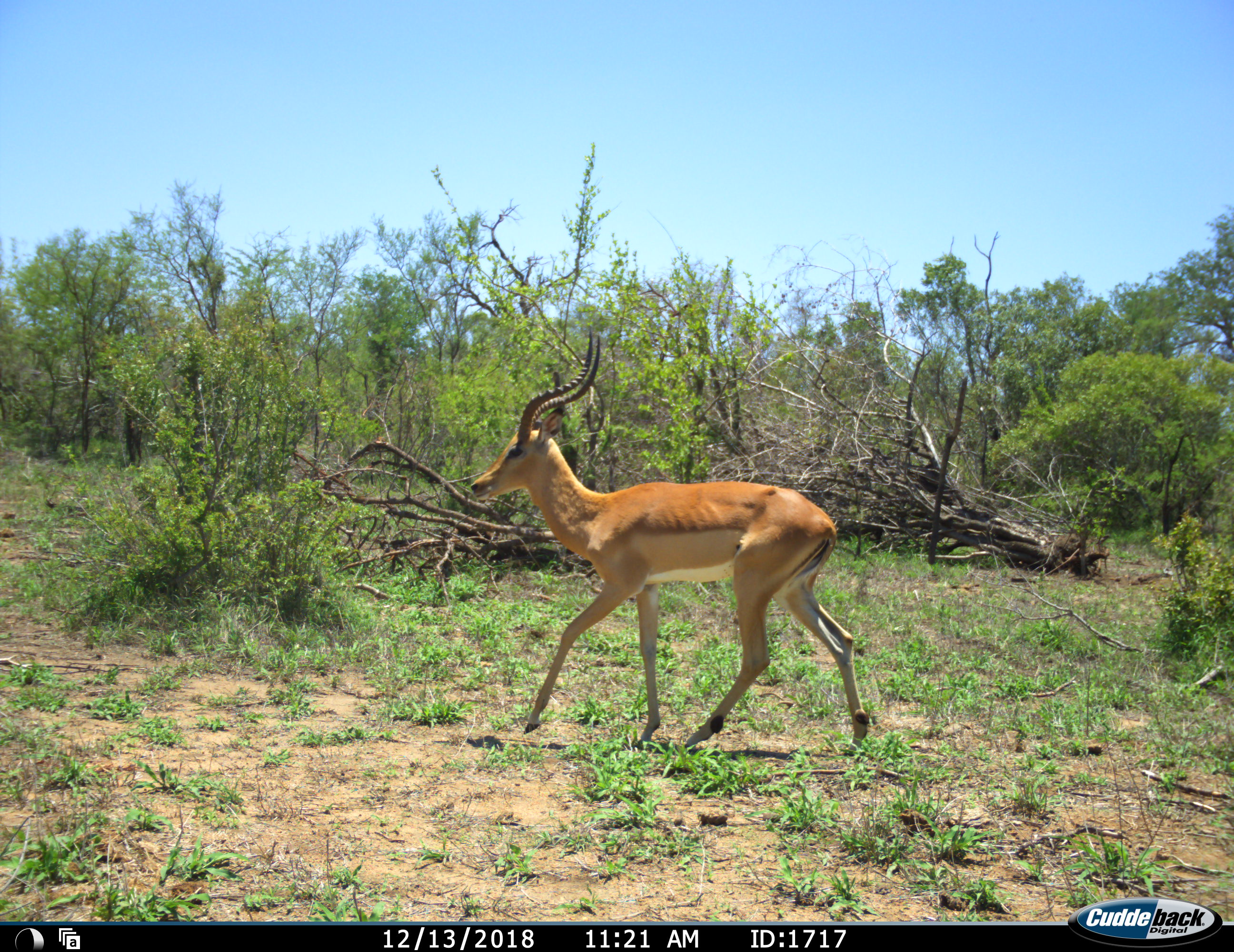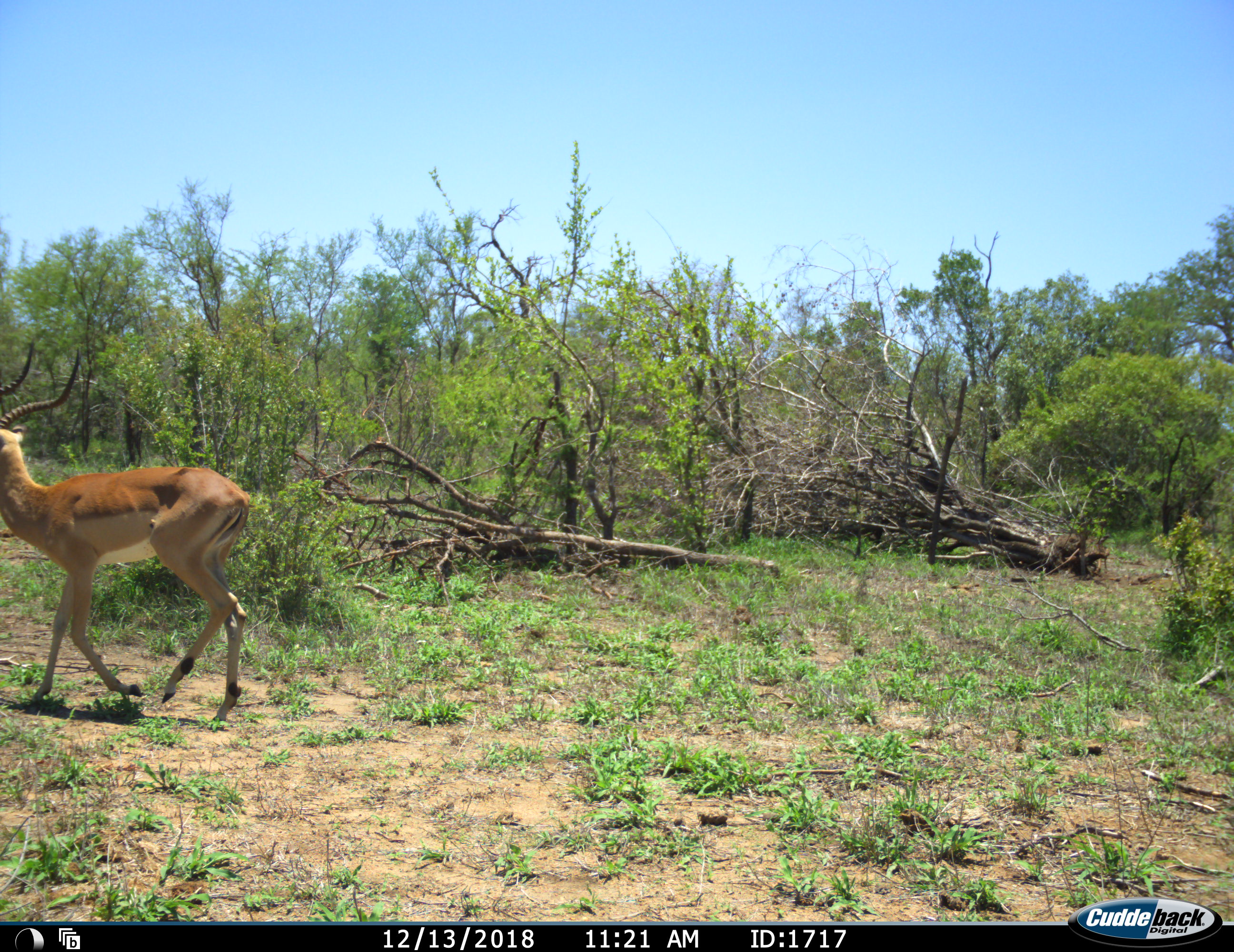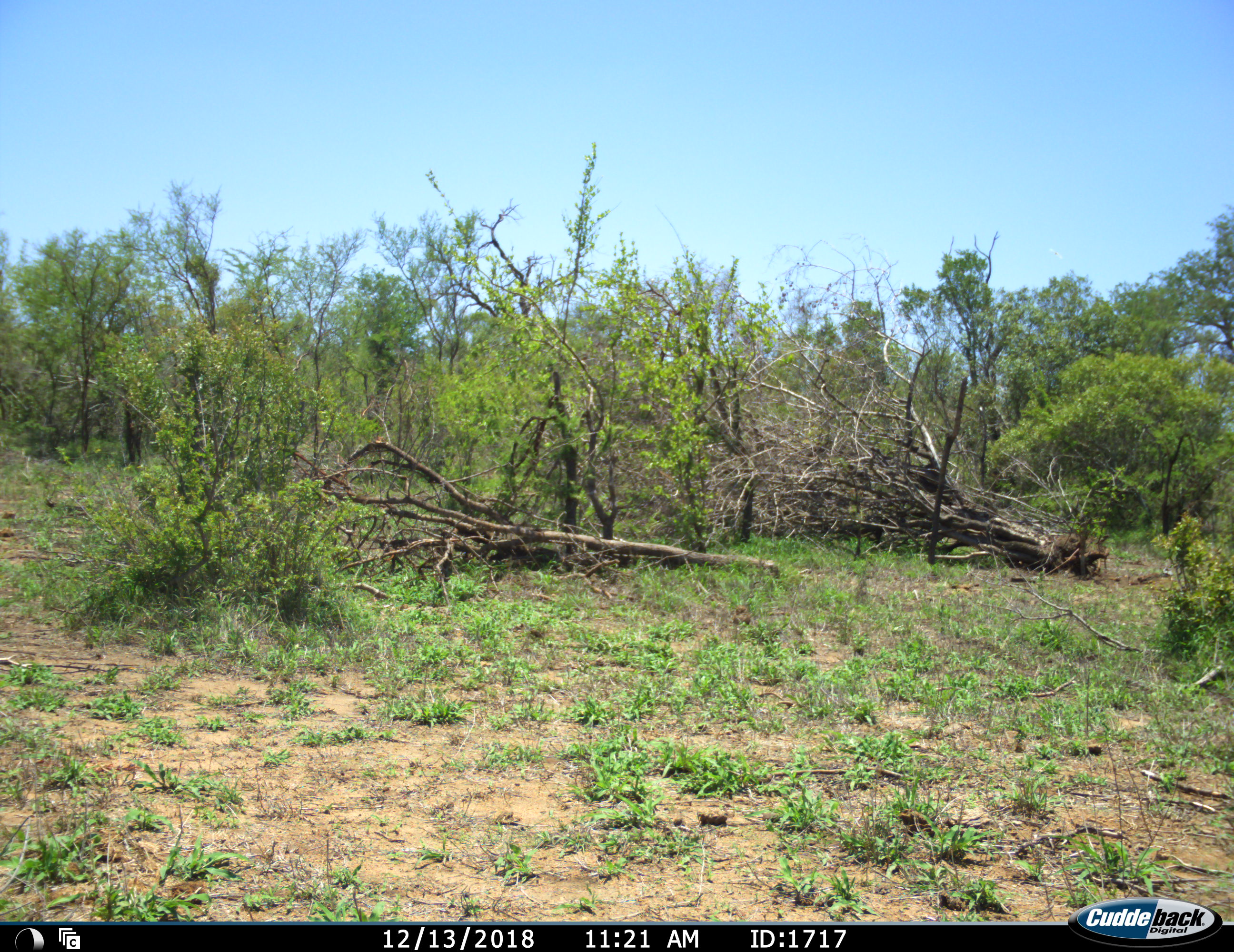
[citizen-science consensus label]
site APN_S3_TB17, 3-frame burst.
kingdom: Animalia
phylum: Chordata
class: Mammalia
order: Artiodactyla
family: Bovidae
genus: Aepyceros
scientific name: Aepyceros melampus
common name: impala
Impala (Aepyceros melampus), count 1. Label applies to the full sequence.